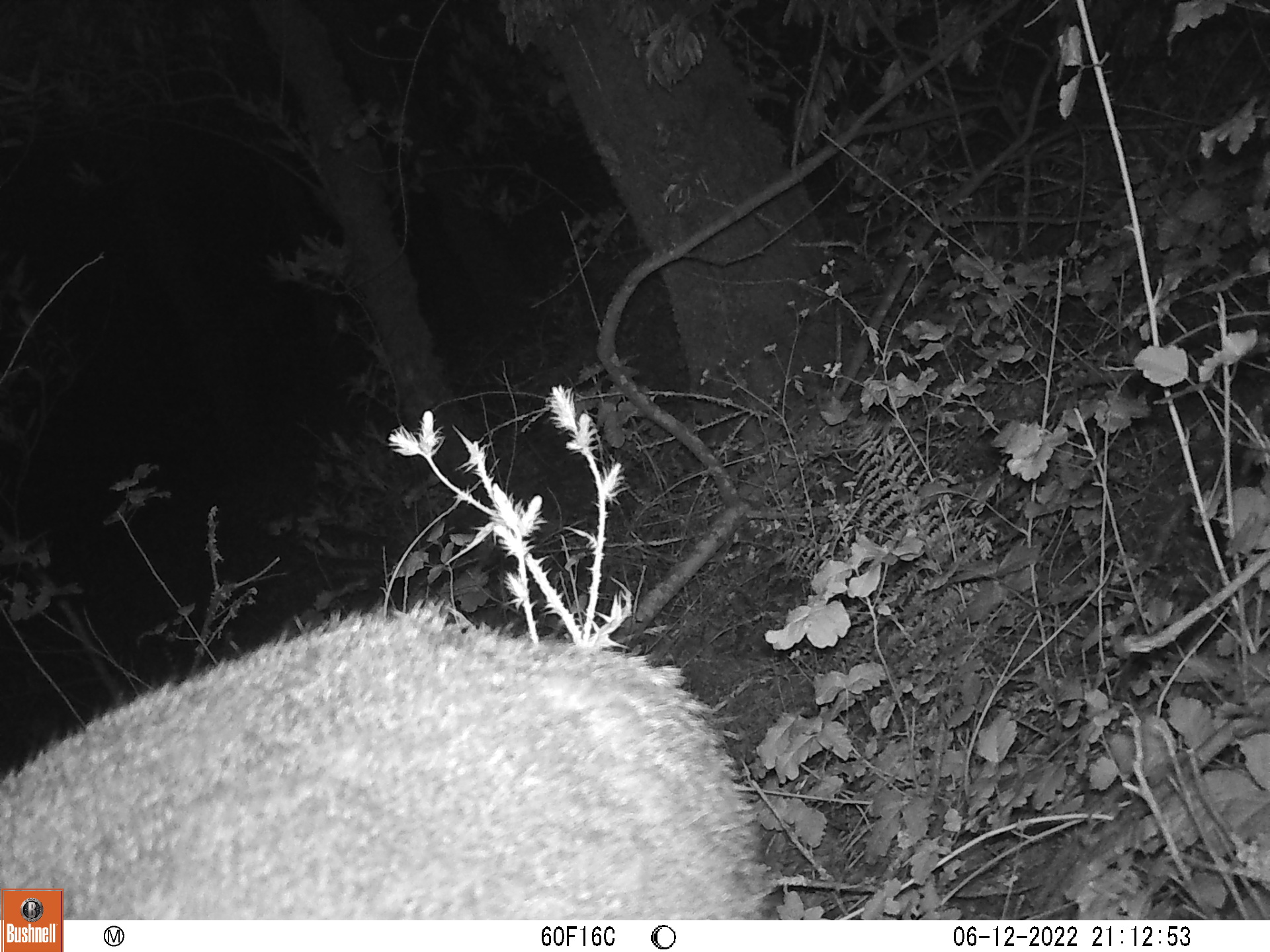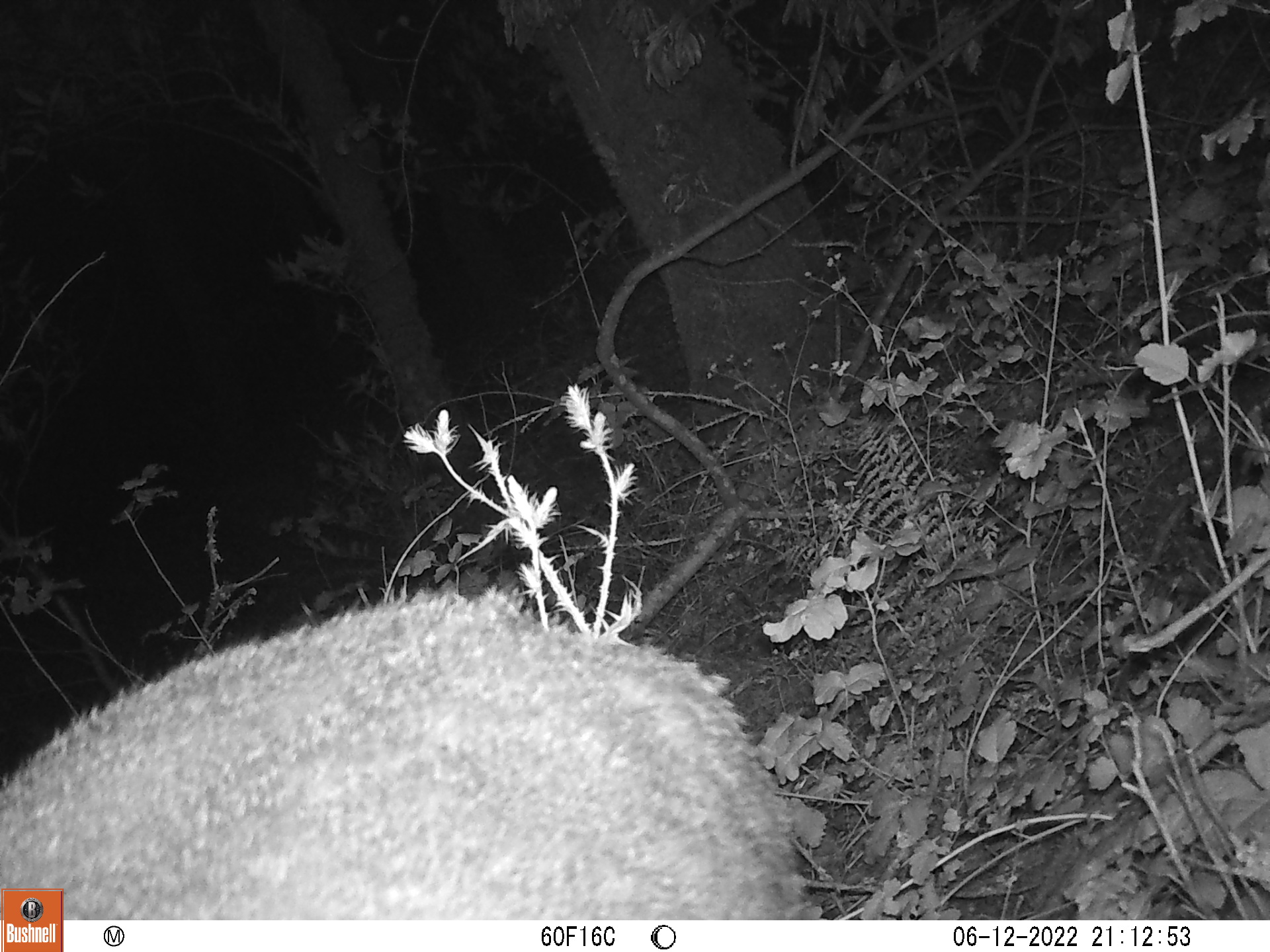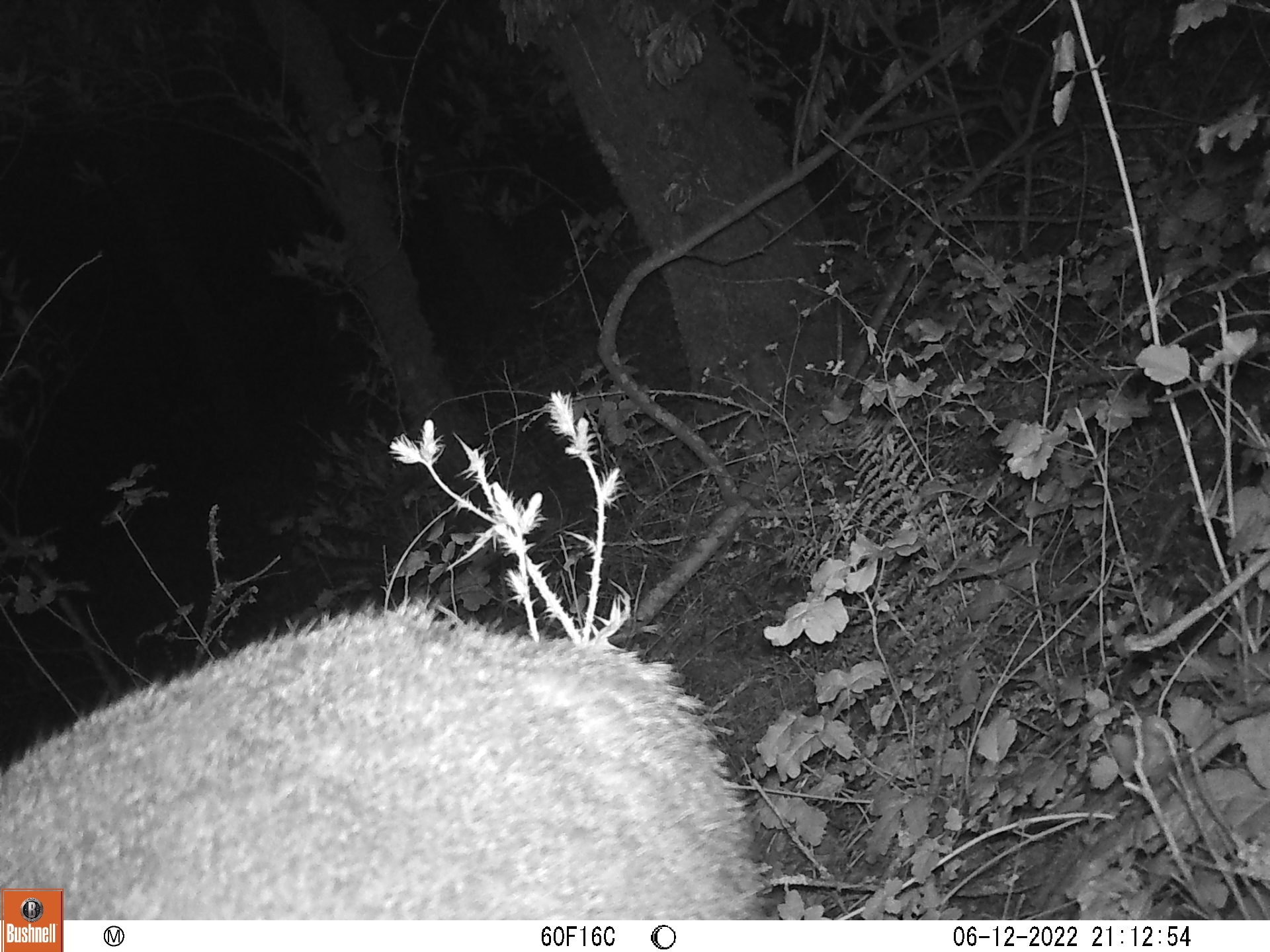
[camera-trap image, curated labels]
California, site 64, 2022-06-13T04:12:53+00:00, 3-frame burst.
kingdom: Animalia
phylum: Chordata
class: Mammalia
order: Artiodactyla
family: Cervidae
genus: Odocoileus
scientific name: Odocoileus hemionus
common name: mule deer